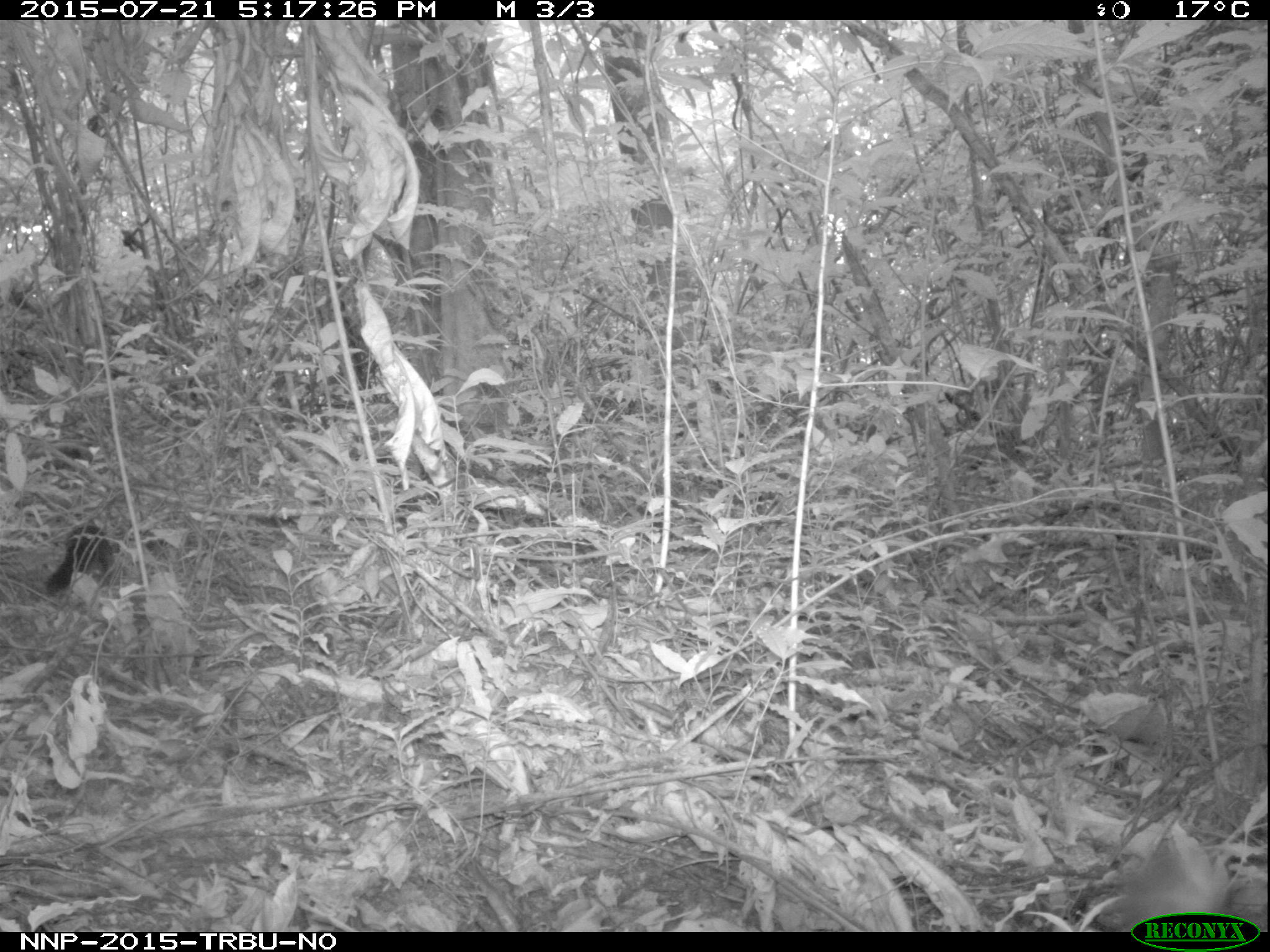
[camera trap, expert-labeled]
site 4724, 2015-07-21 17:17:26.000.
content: unidentified animal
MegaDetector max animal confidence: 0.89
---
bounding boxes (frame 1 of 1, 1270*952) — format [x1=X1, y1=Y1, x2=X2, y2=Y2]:
unidentifiable: [x1=45, y1=521, x2=115, y2=598]